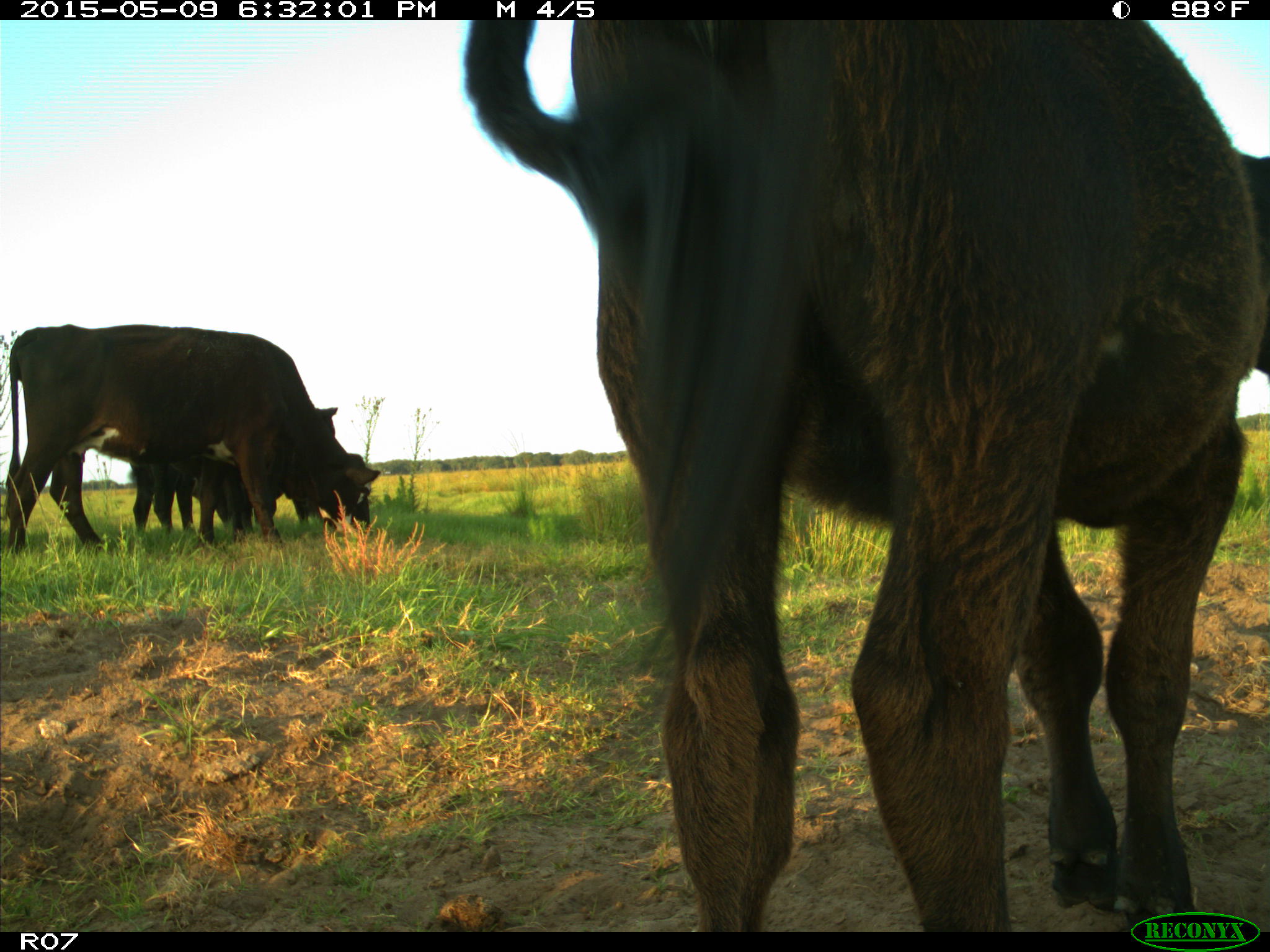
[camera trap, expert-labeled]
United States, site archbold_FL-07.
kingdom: Animalia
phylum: Chordata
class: Mammalia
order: Artiodactyla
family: Bovidae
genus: Bos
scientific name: Bos taurus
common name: domestic cow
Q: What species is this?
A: Bos taurus (domestic cow).